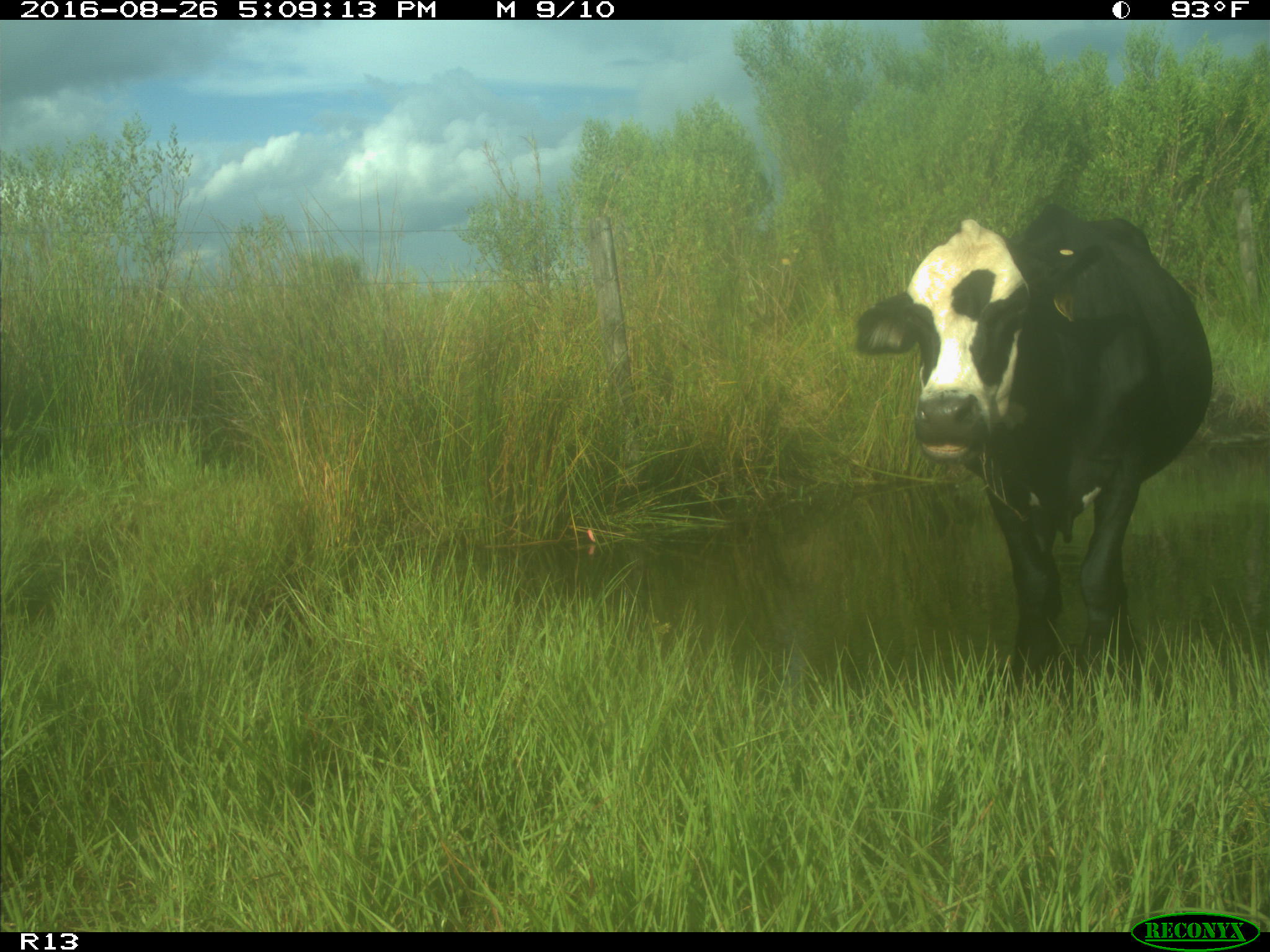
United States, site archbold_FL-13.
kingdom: Animalia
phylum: Chordata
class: Mammalia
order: Artiodactyla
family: Bovidae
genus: Bos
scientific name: Bos taurus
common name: domestic cow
Bos taurus (domestic cow).